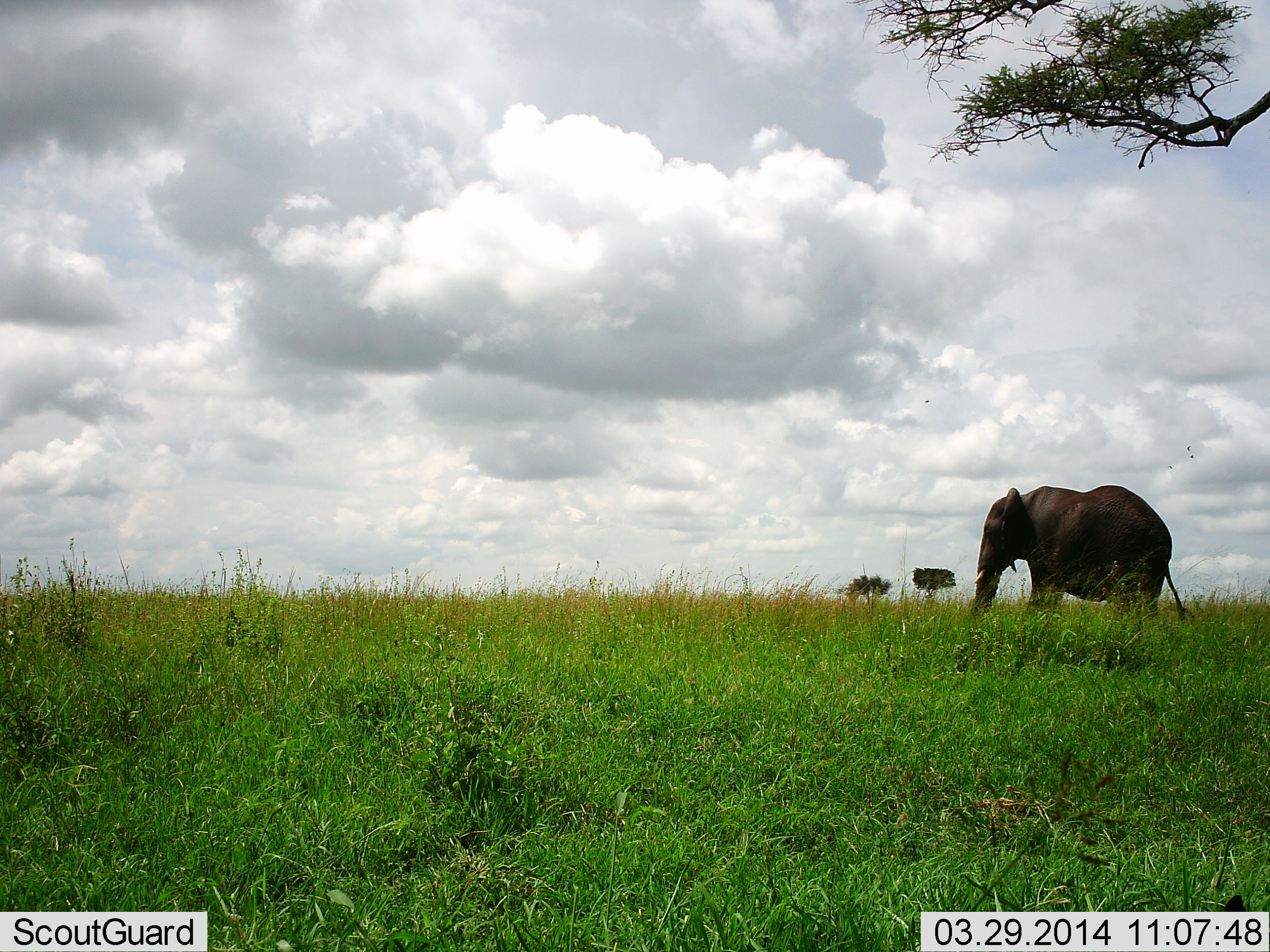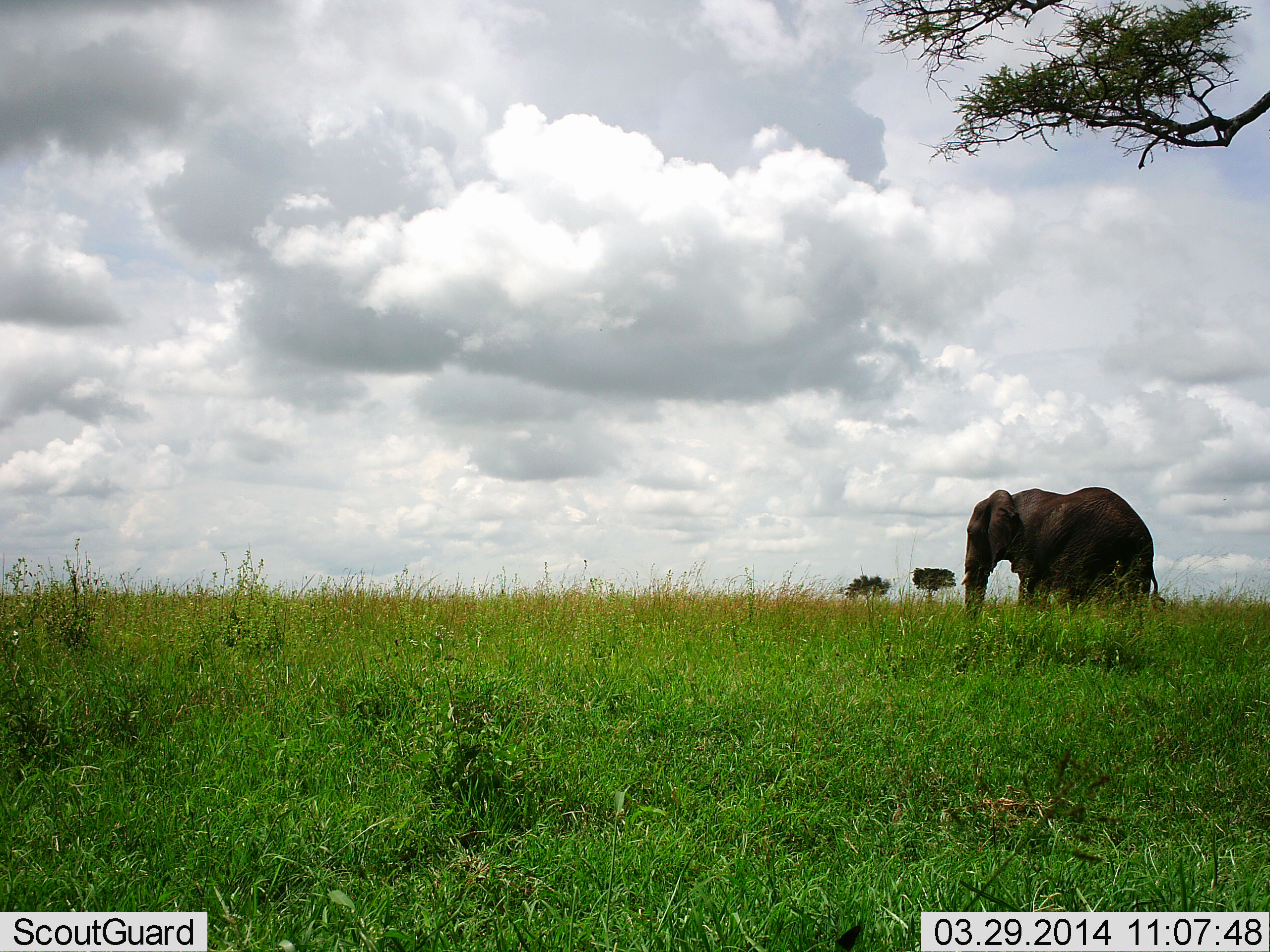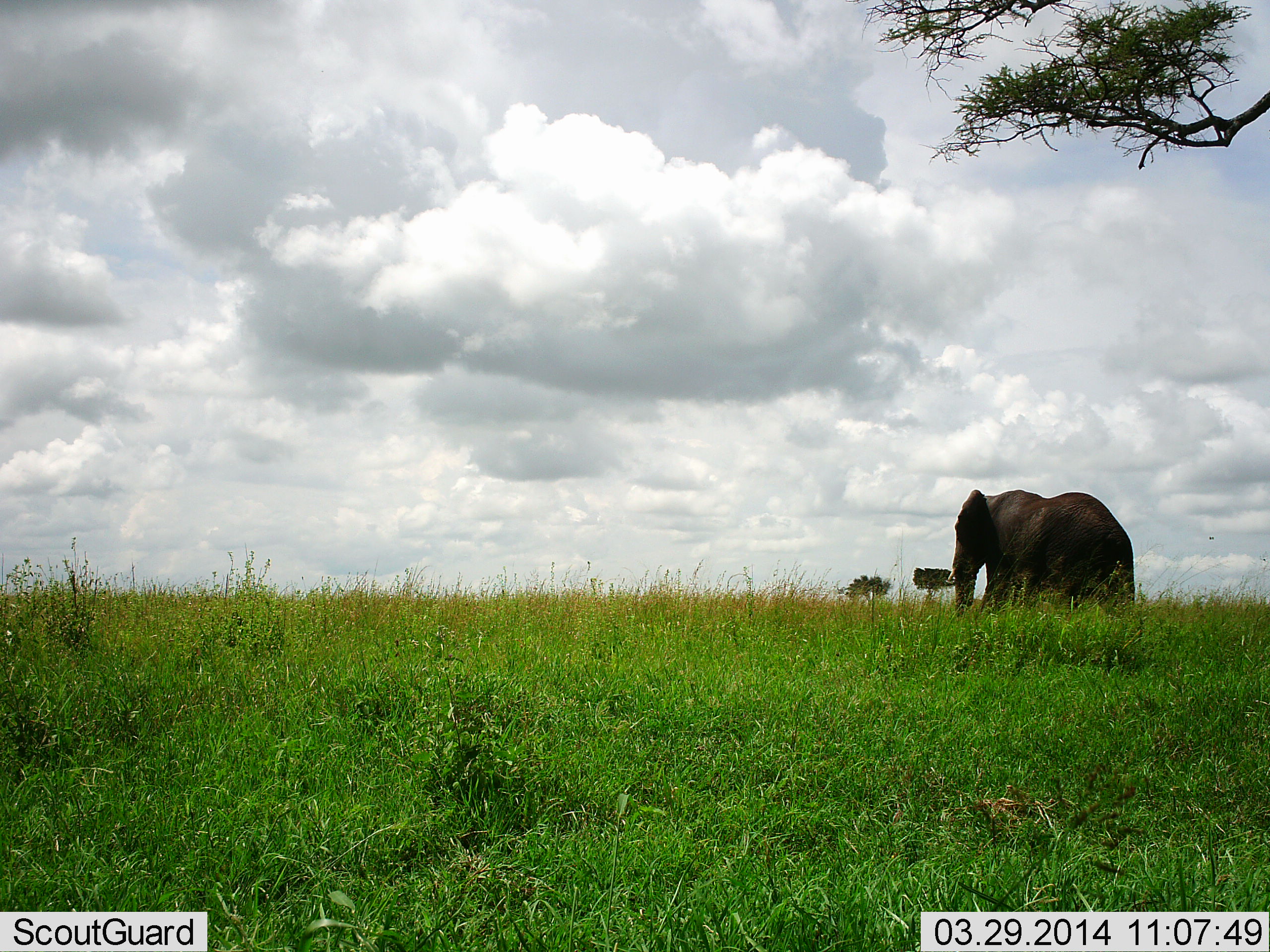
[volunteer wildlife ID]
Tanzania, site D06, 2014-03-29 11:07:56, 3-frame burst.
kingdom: Animalia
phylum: Chordata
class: Mammalia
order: Proboscidea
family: Elephantidae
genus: Loxodonta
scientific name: Loxodonta africana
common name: african bush elephant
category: elephant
Elephant (african bush elephant) (Loxodonta africana), count 1. Behavior (volunteer vote fractions): standing 10%, resting 0%, moving 80%, interacting 0%. Young present (vote fraction): 0%. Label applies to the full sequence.